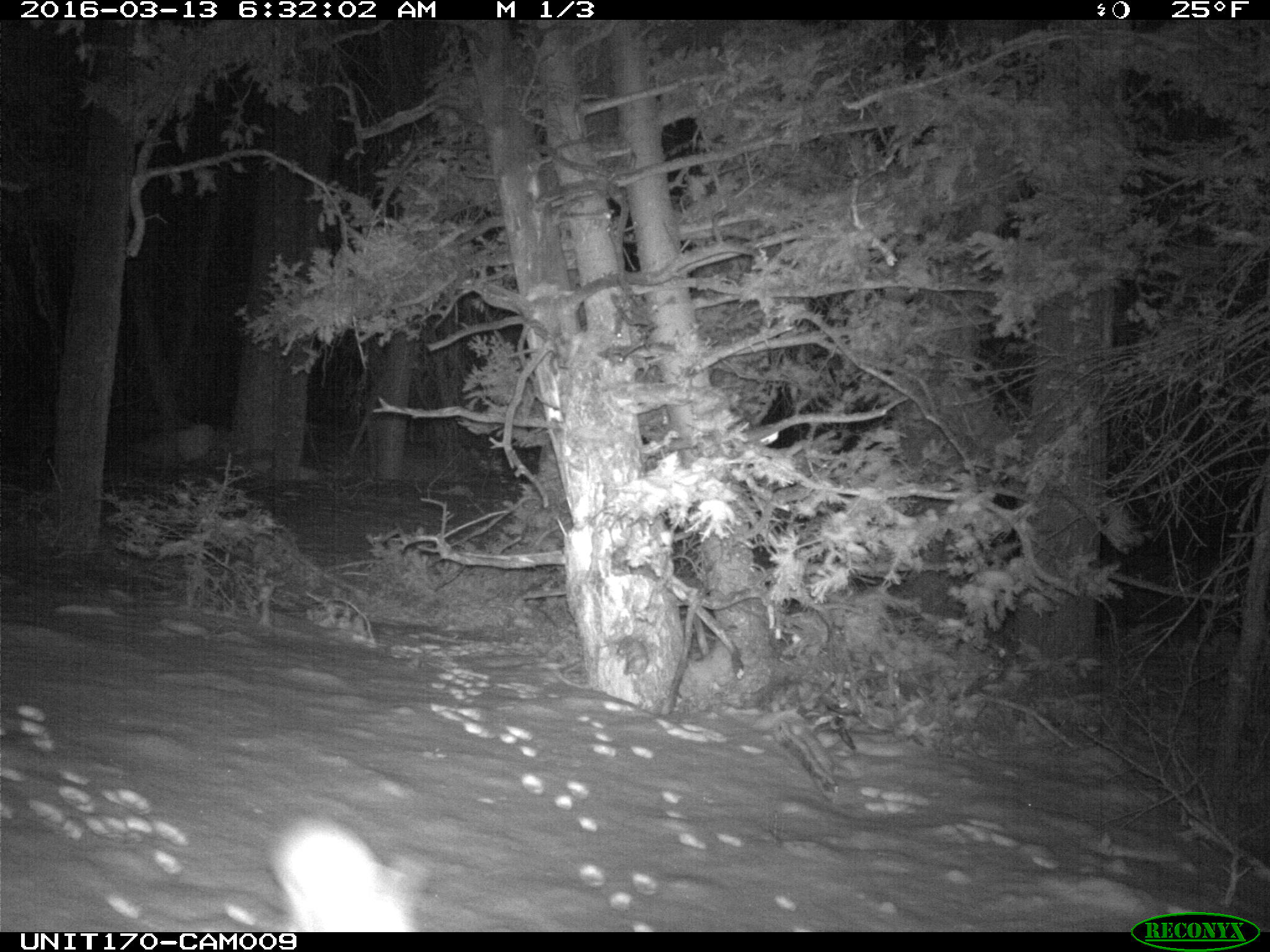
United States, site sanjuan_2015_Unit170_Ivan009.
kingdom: Animalia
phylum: Chordata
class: Mammalia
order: Lagomorpha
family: Leporidae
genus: Lepus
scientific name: Lepus americanus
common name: snowshoe hare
Lepus americanus (snowshoe hare).